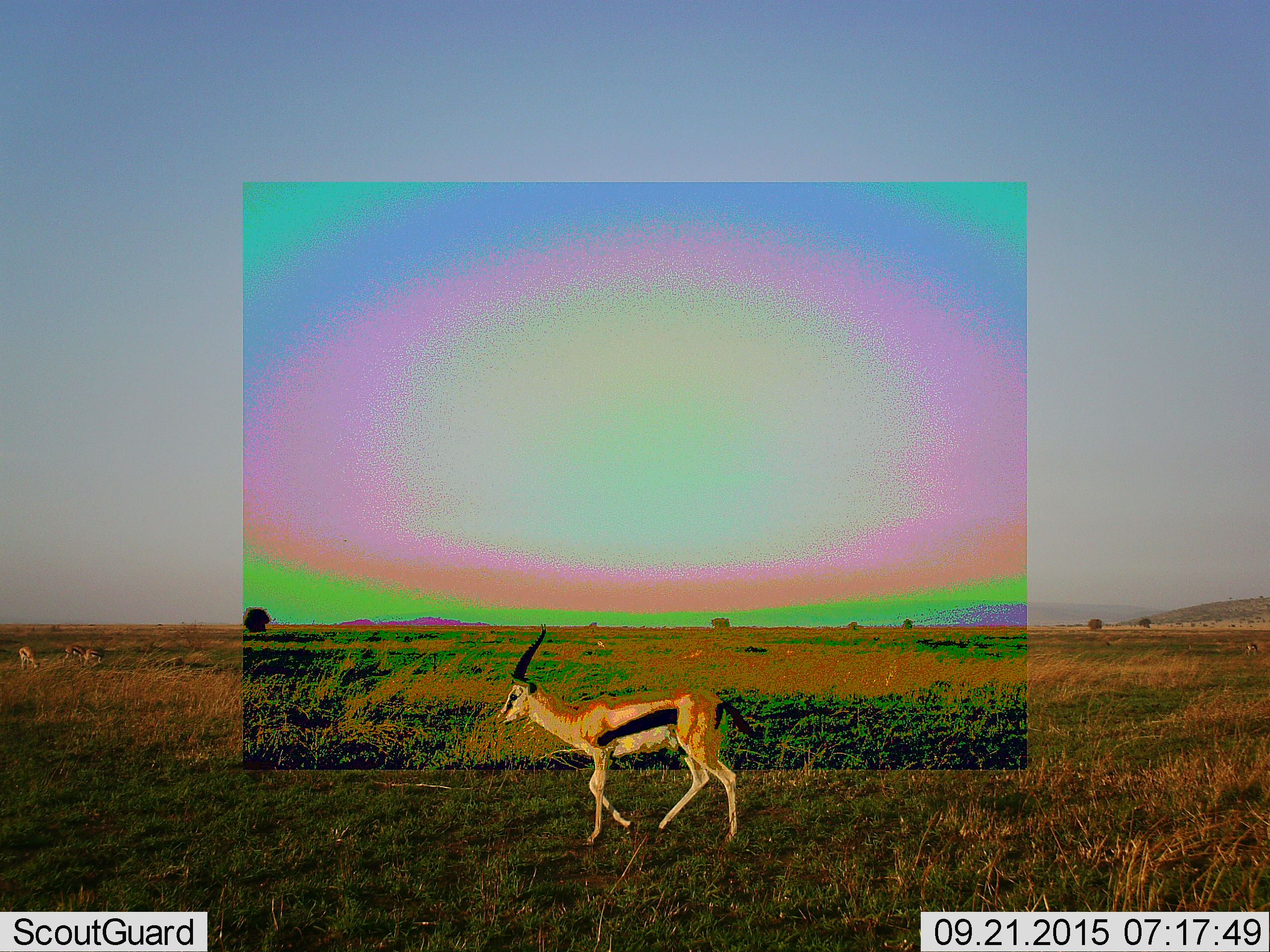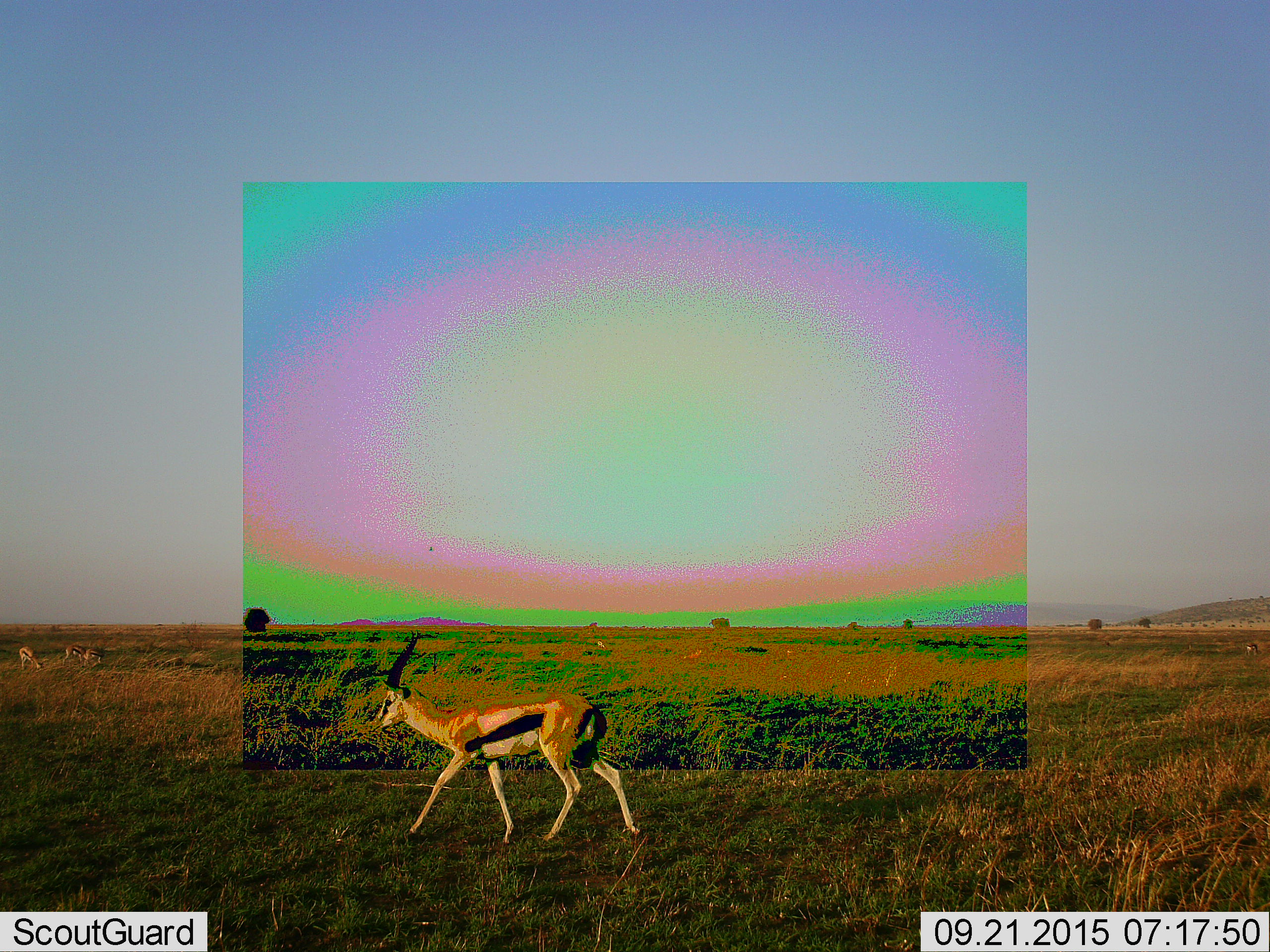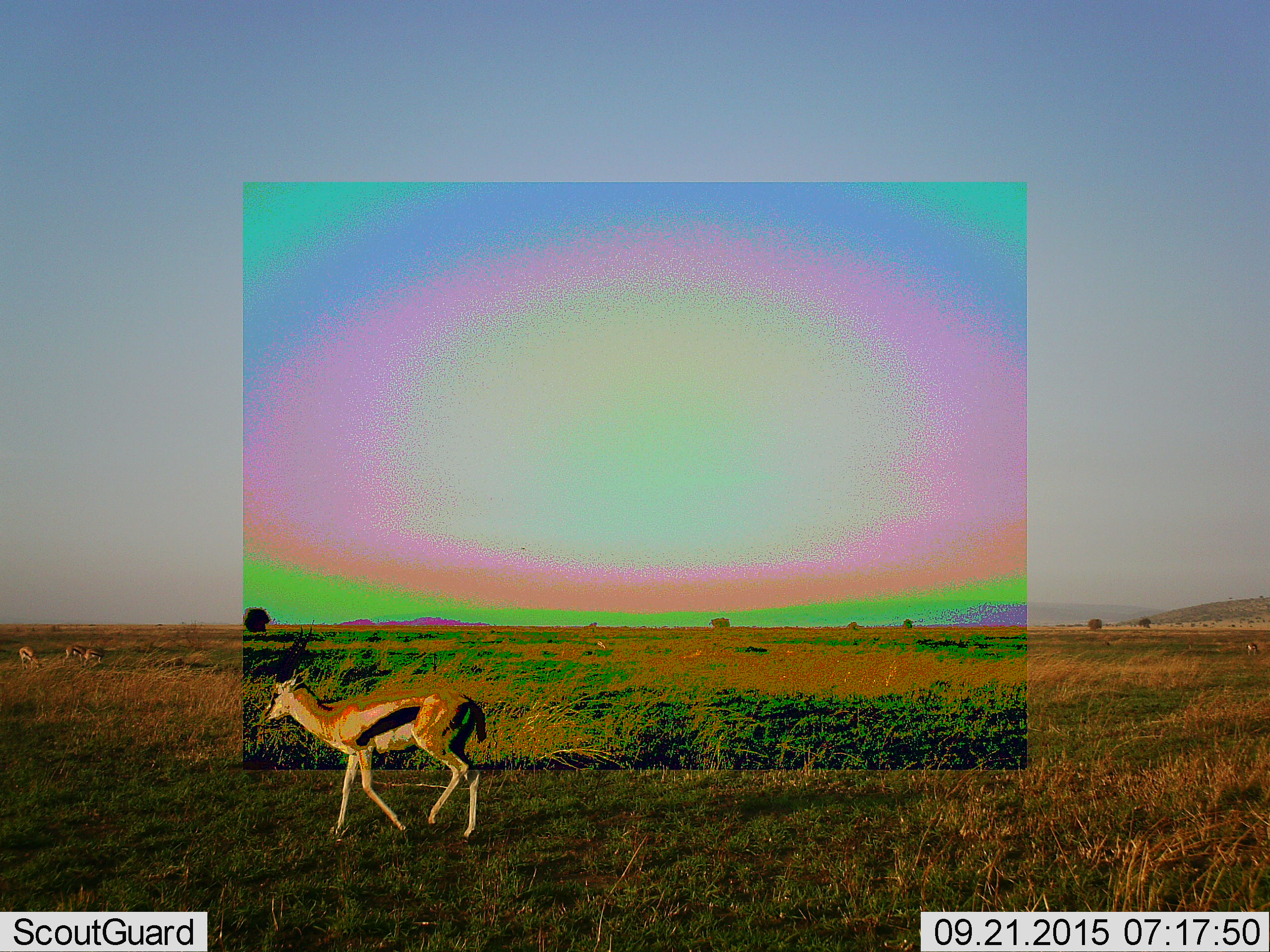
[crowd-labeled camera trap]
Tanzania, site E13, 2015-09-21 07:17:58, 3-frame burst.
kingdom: Animalia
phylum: Chordata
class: Mammalia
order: Artiodactyla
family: Bovidae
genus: Eudorcas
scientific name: Eudorcas thomsonii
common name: thomson's gazelle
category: gazellethomsons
Gazellethomsons (thomson's gazelle) (Eudorcas thomsonii), count 4. Behavior (volunteer vote fractions): standing 38%, resting 0%, moving 100%, interacting 8%. Young present (vote fraction): 0%. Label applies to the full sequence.